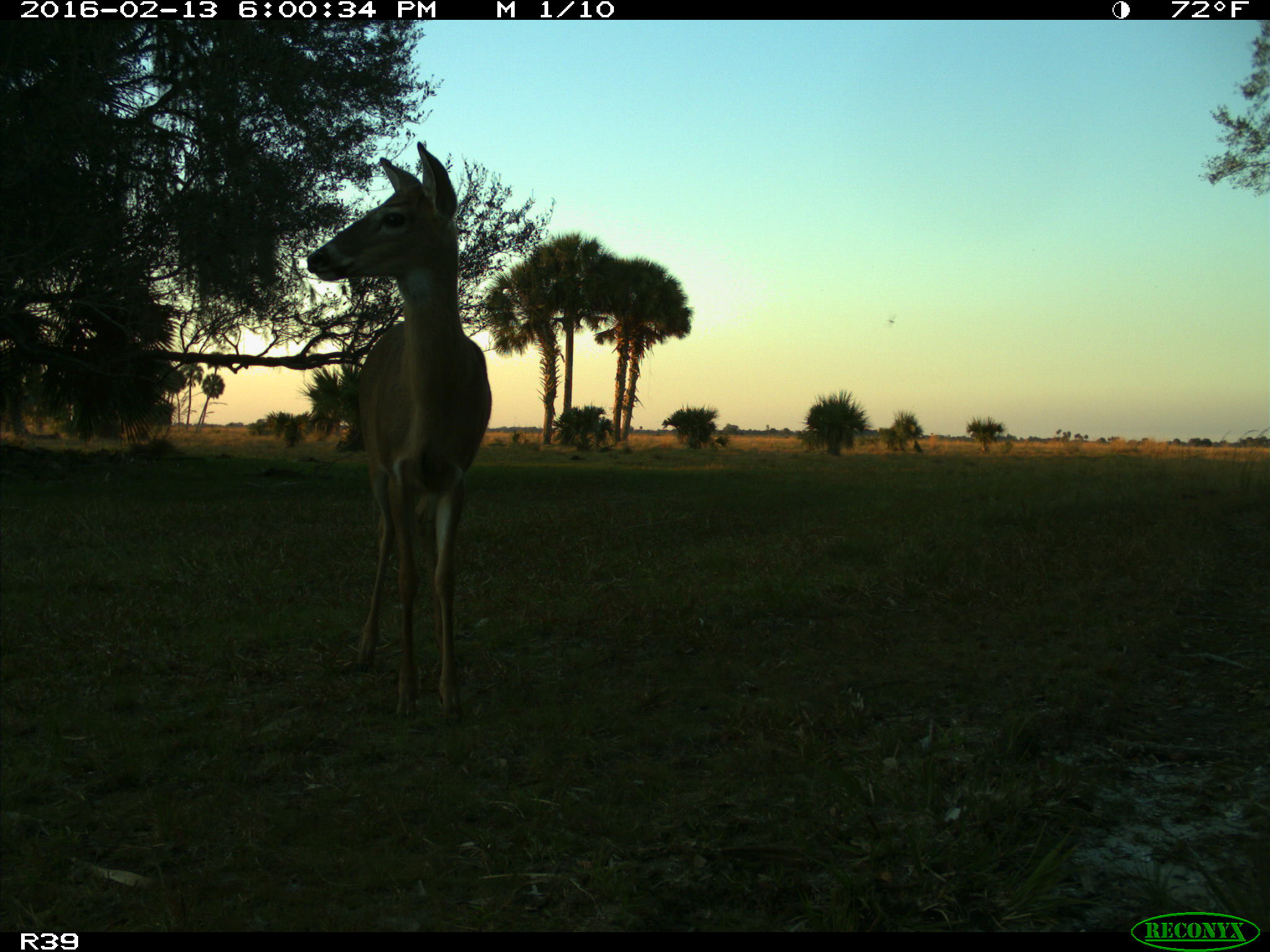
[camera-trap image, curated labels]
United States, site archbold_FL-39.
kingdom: Animalia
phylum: Chordata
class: Mammalia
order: Artiodactyla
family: Cervidae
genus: Odocoileus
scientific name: Odocoileus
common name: deer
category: unidentified deer